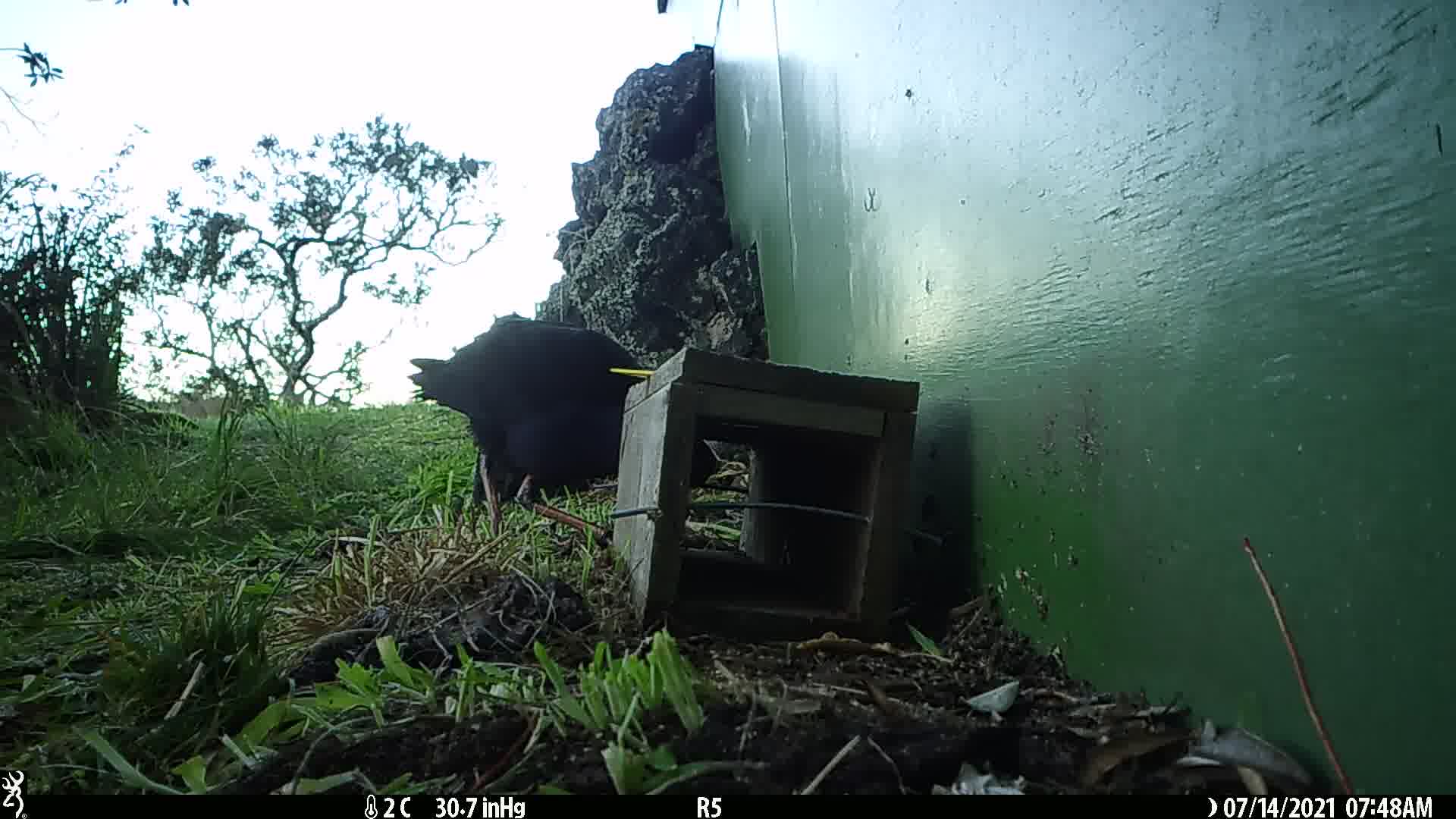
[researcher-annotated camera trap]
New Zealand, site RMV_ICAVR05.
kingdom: Animalia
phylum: Chordata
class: Aves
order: Gruiformes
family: Rallidae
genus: Porphyrio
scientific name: Porphyrio melanotus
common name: australasian swamphen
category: pukeko